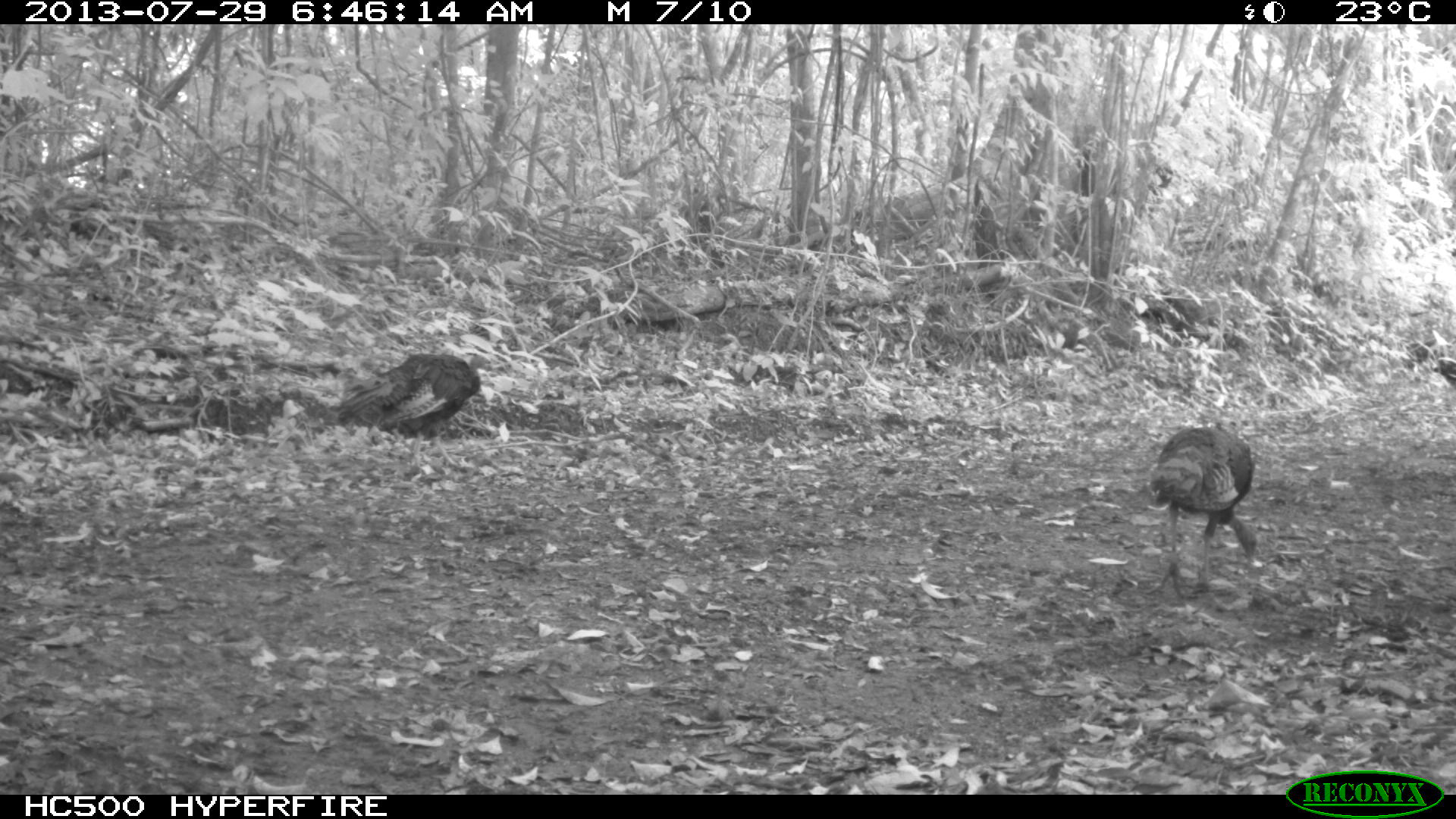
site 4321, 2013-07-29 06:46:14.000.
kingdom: Animalia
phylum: Chordata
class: Aves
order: Galliformes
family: Phasianidae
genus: Meleagris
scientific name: Meleagris ocellata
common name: ocellated turkey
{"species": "Meleagris ocellata (ocellated turkey)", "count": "3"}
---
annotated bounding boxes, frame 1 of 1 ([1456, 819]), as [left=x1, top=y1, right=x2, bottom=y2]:
meleagris ocellata: [left=318, top=347, right=487, bottom=469]; [left=1143, top=421, right=1259, bottom=596]